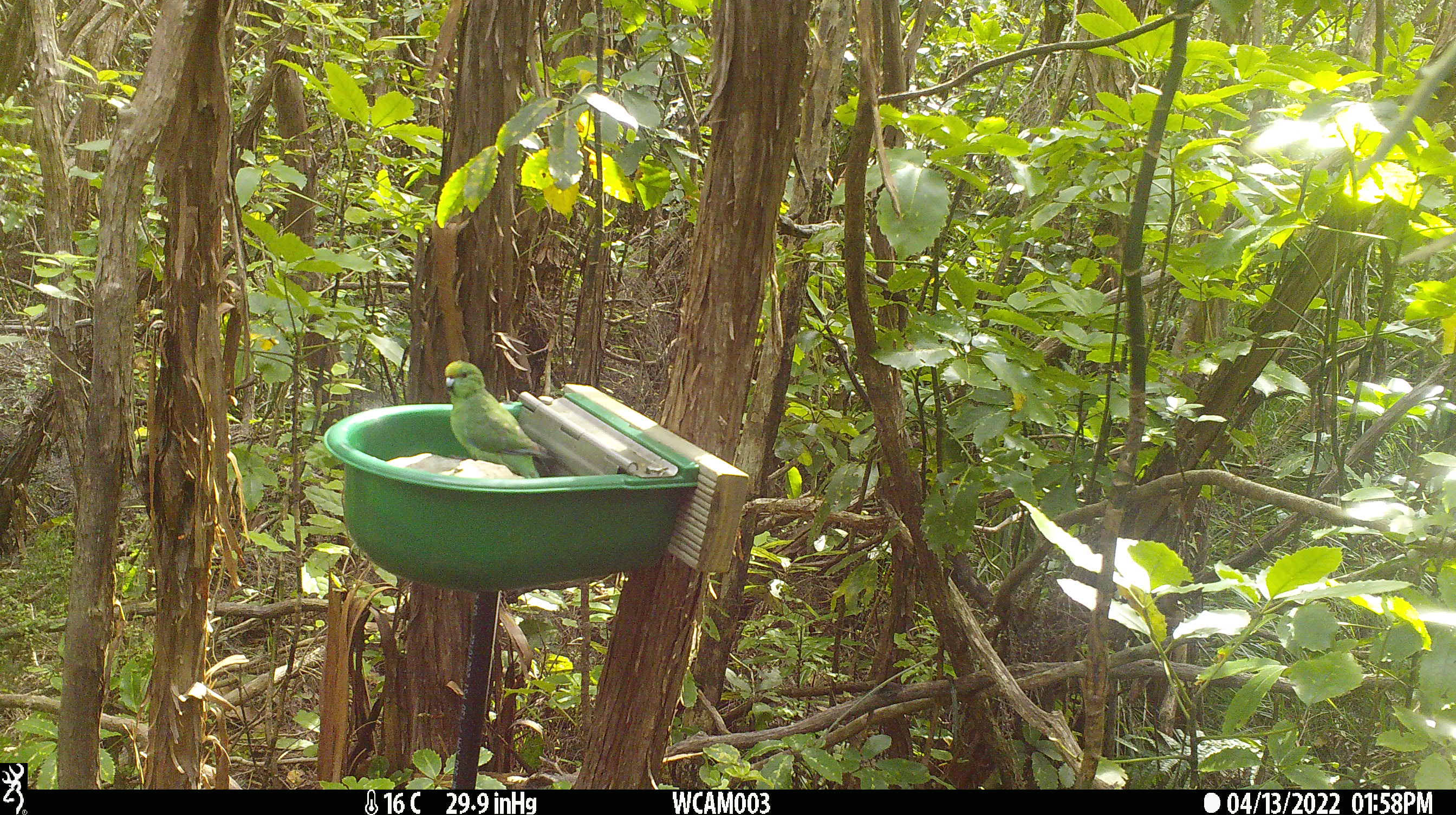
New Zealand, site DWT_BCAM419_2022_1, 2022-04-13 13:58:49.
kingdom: Animalia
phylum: Chordata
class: Aves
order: Psittaciformes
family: Psittaculidae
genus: Cyanoramphus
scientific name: Cyanoramphus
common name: parakeet